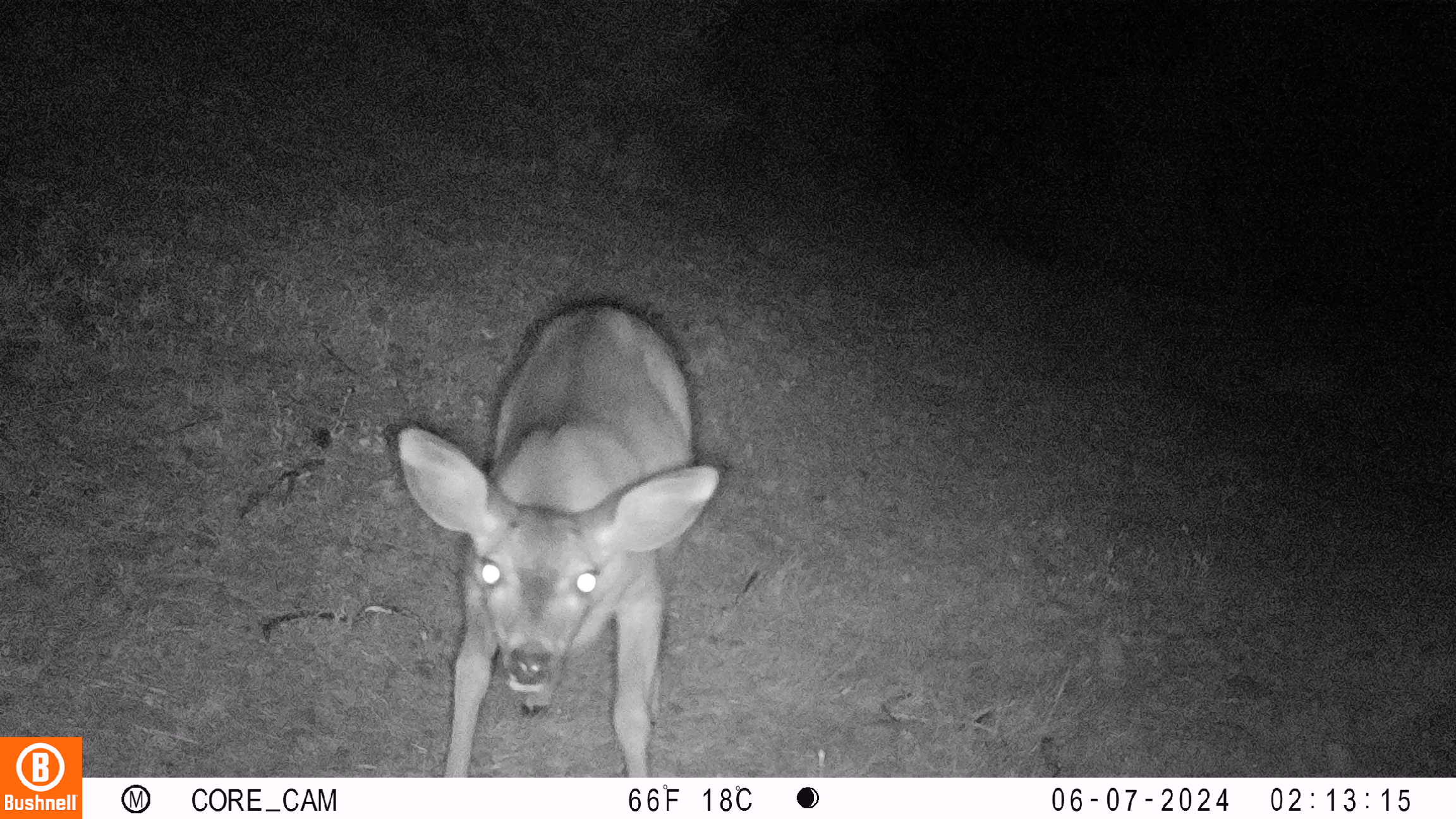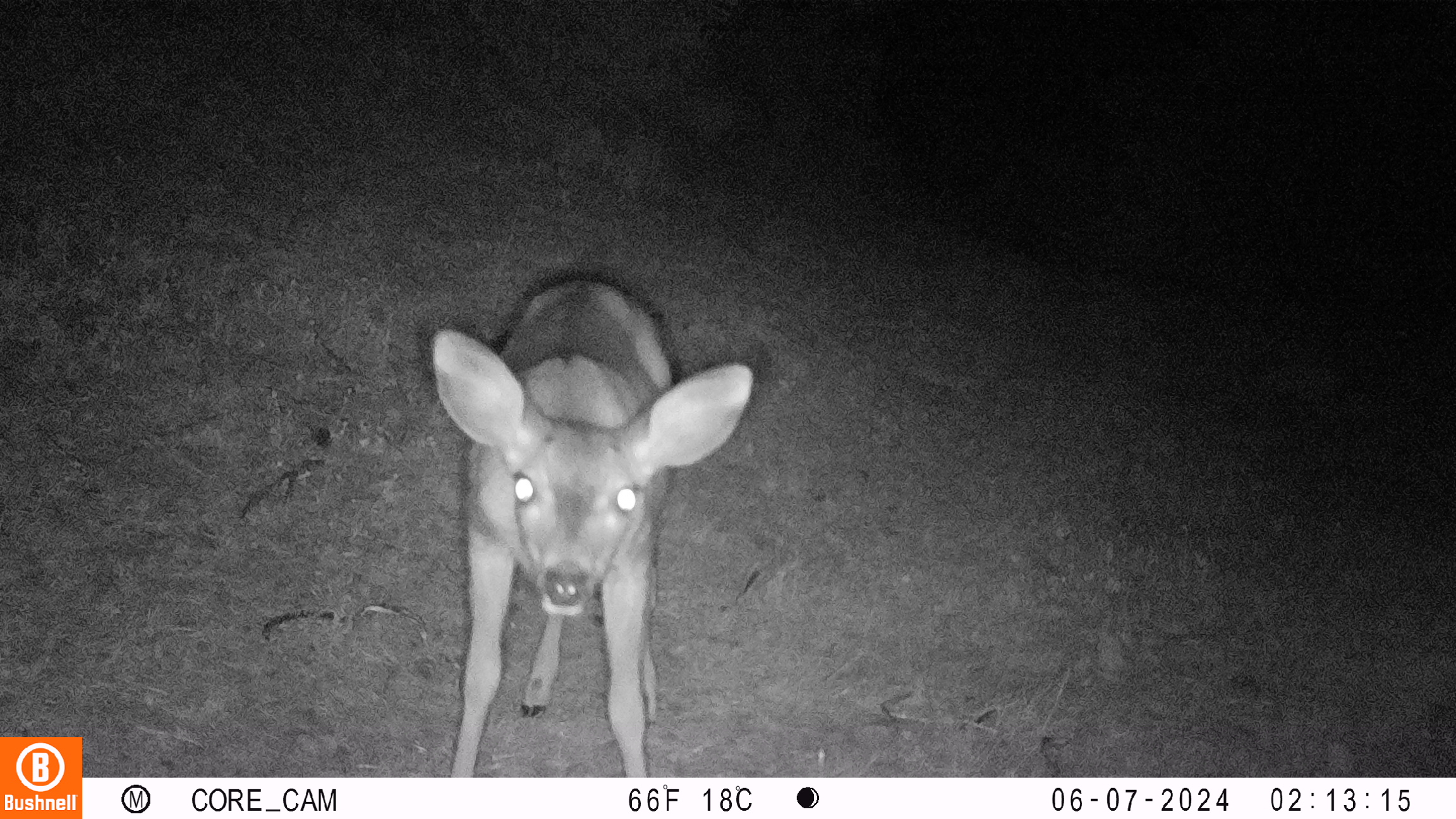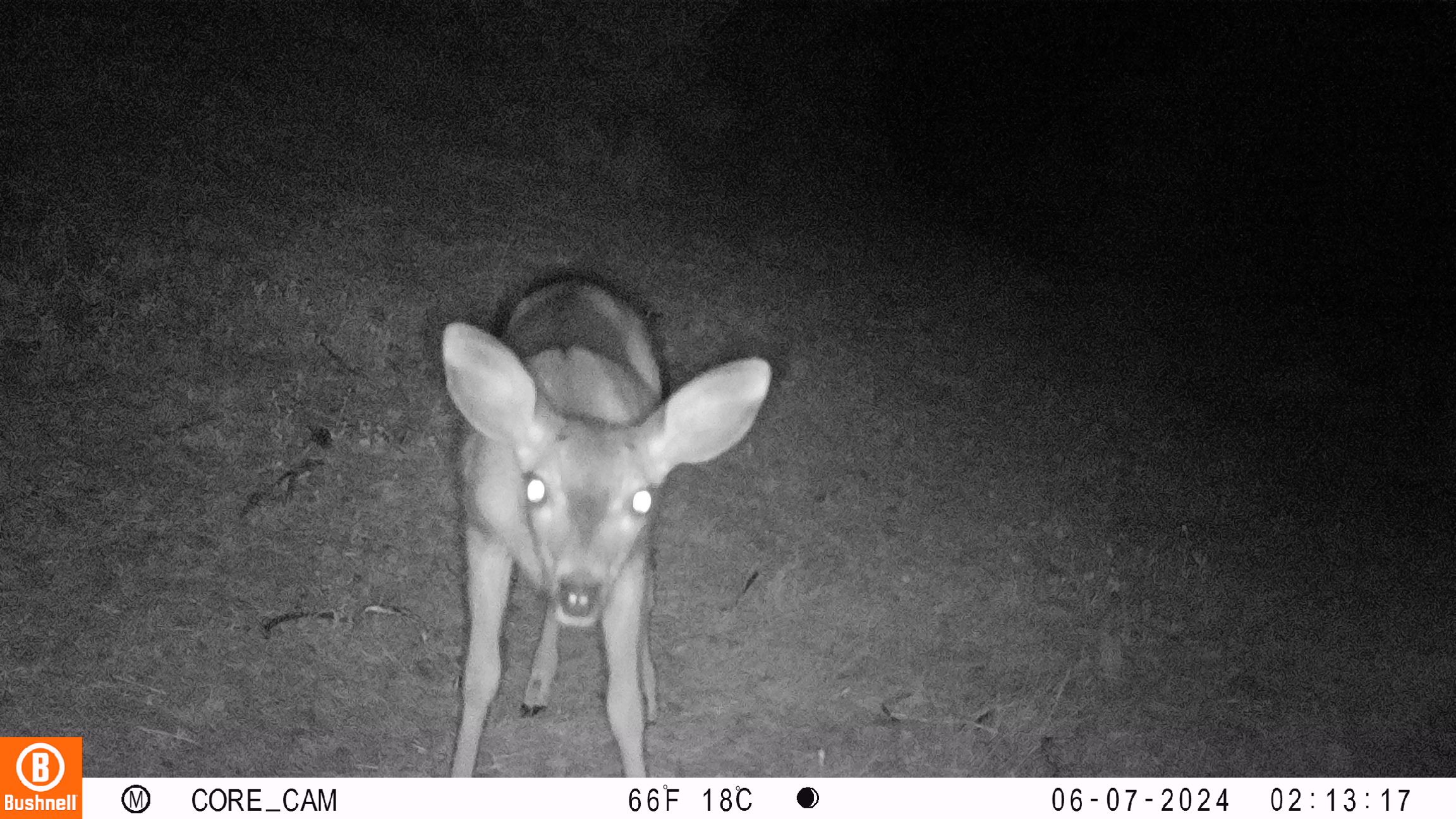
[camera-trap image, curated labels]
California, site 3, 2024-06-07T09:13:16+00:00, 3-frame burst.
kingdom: Animalia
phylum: Chordata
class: Mammalia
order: Artiodactyla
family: Cervidae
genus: Odocoileus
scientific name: Odocoileus hemionus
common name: mule deer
Mule deer (Odocoileus hemionus).